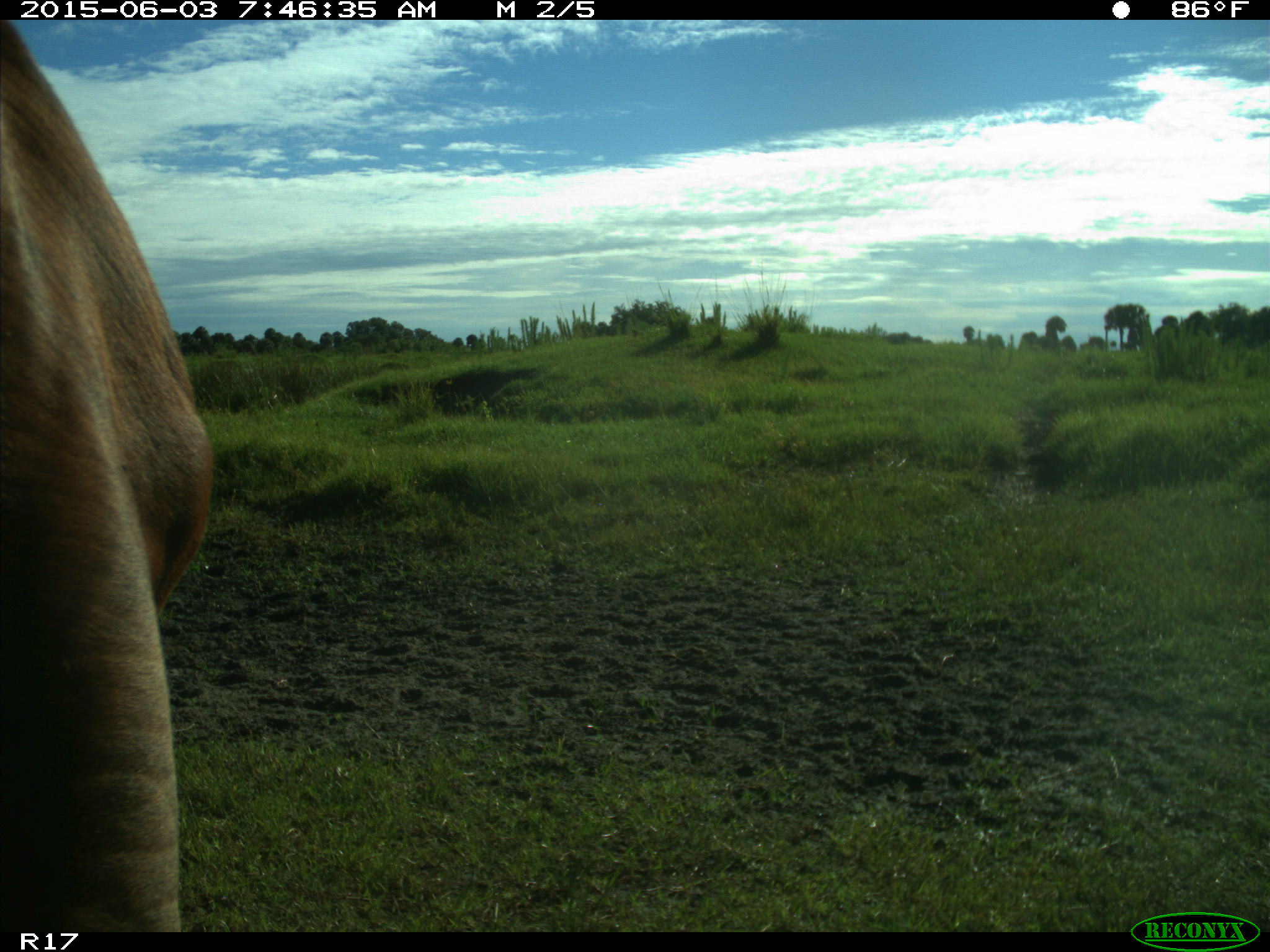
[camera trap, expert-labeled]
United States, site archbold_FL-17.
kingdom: Animalia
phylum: Chordata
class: Mammalia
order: Artiodactyla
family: Bovidae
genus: Bos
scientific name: Bos taurus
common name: domestic cow